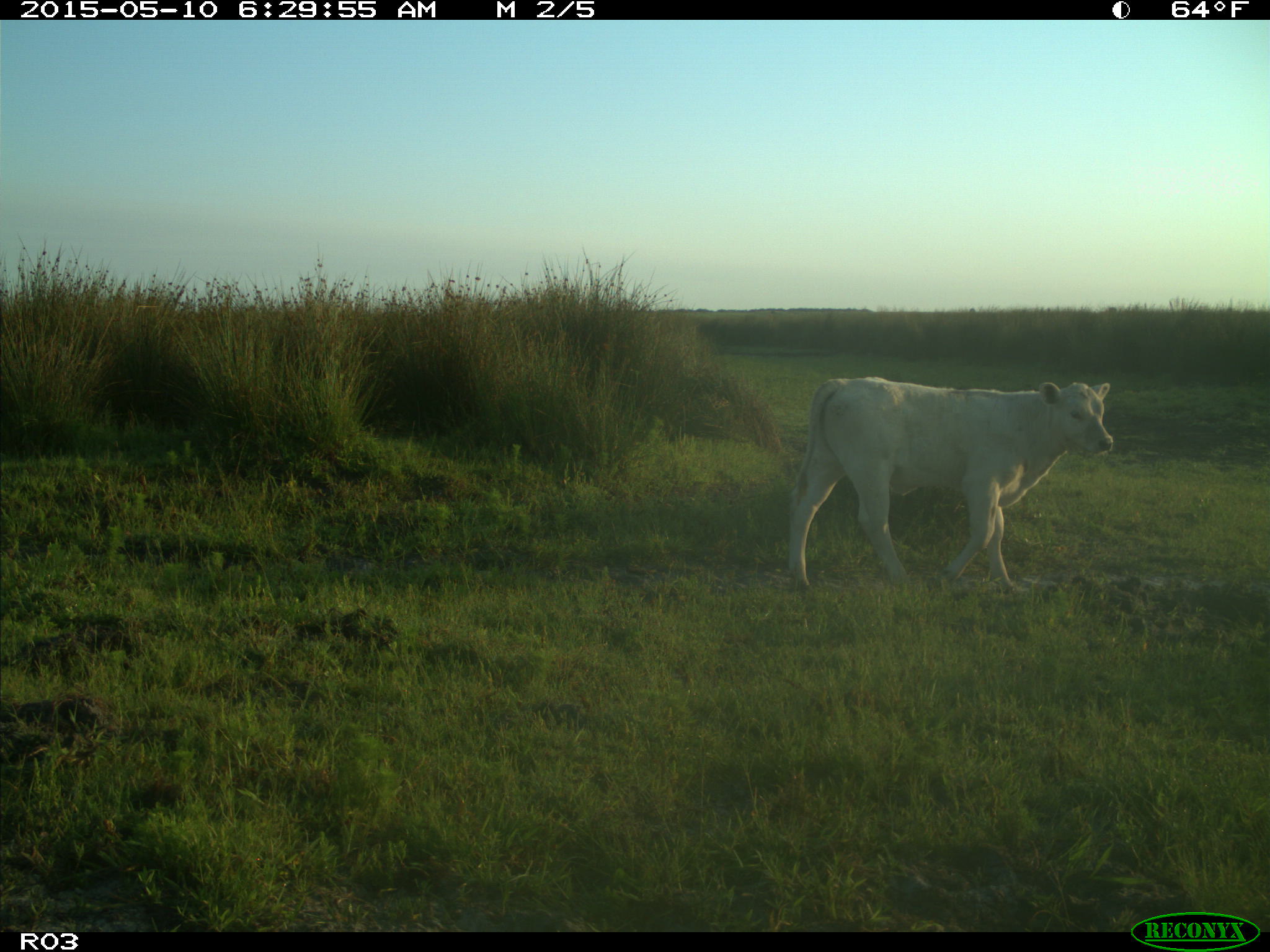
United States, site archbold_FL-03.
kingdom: Animalia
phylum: Chordata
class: Mammalia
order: Artiodactyla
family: Bovidae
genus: Bos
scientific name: Bos taurus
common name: domestic cow